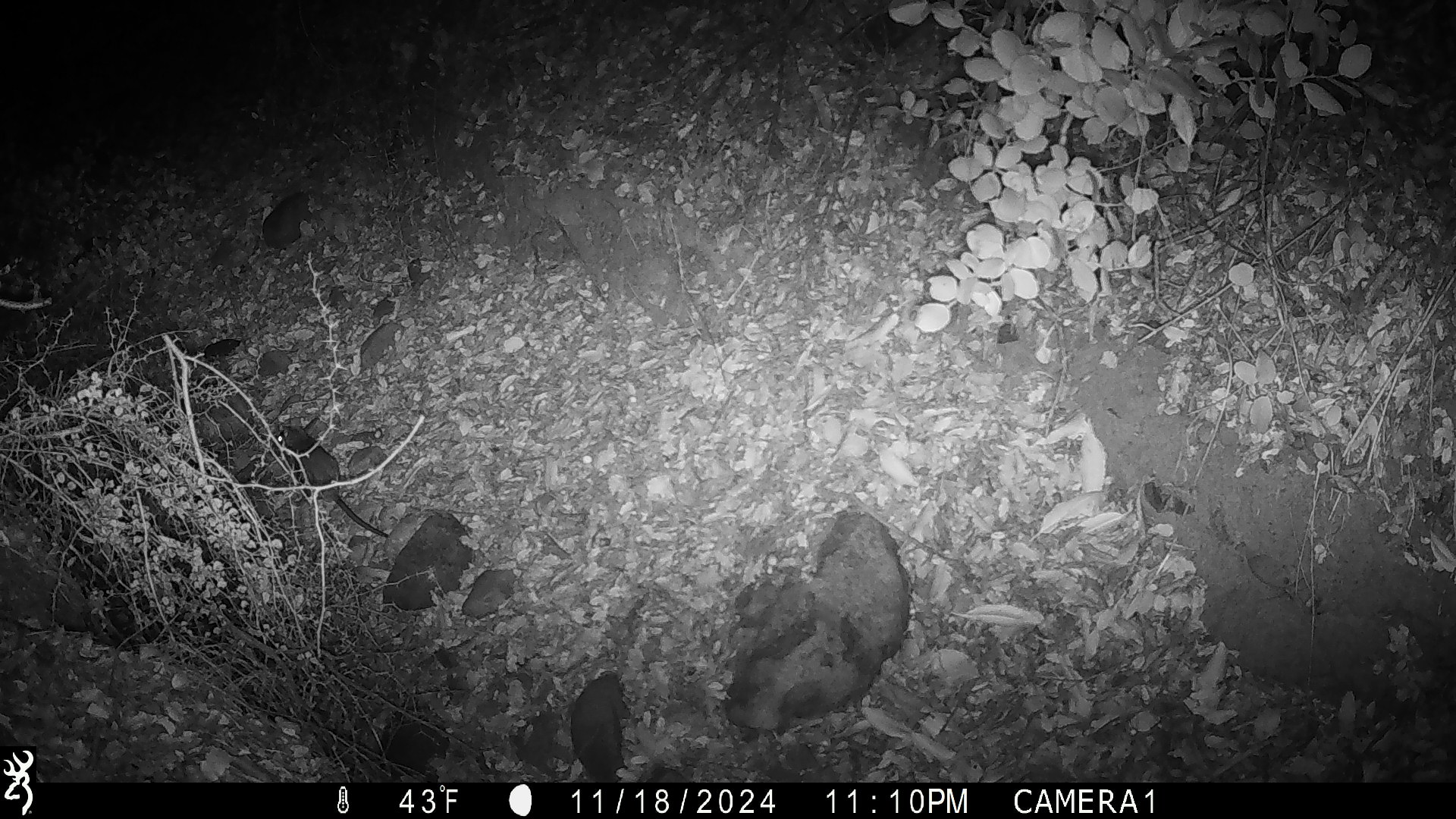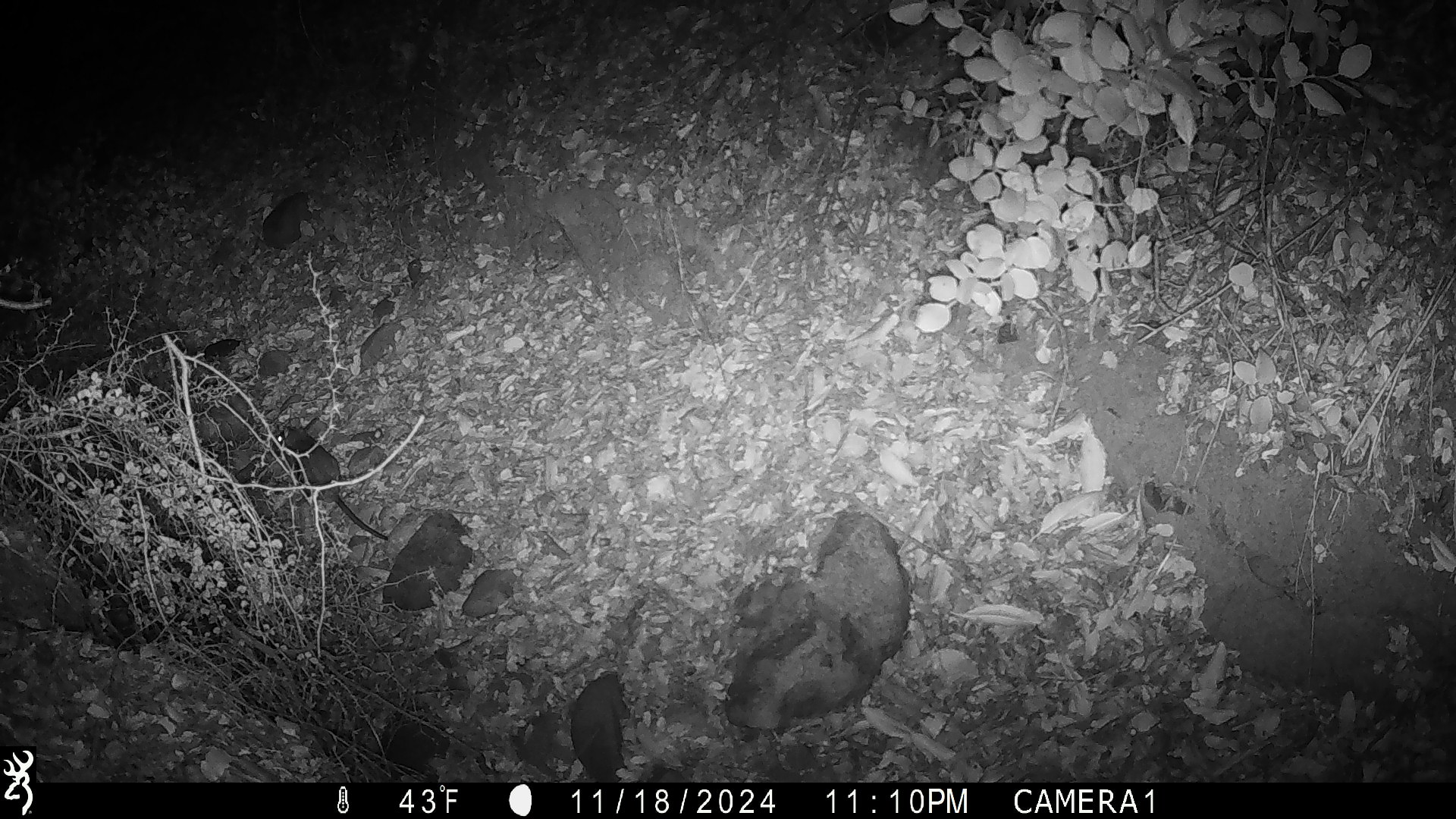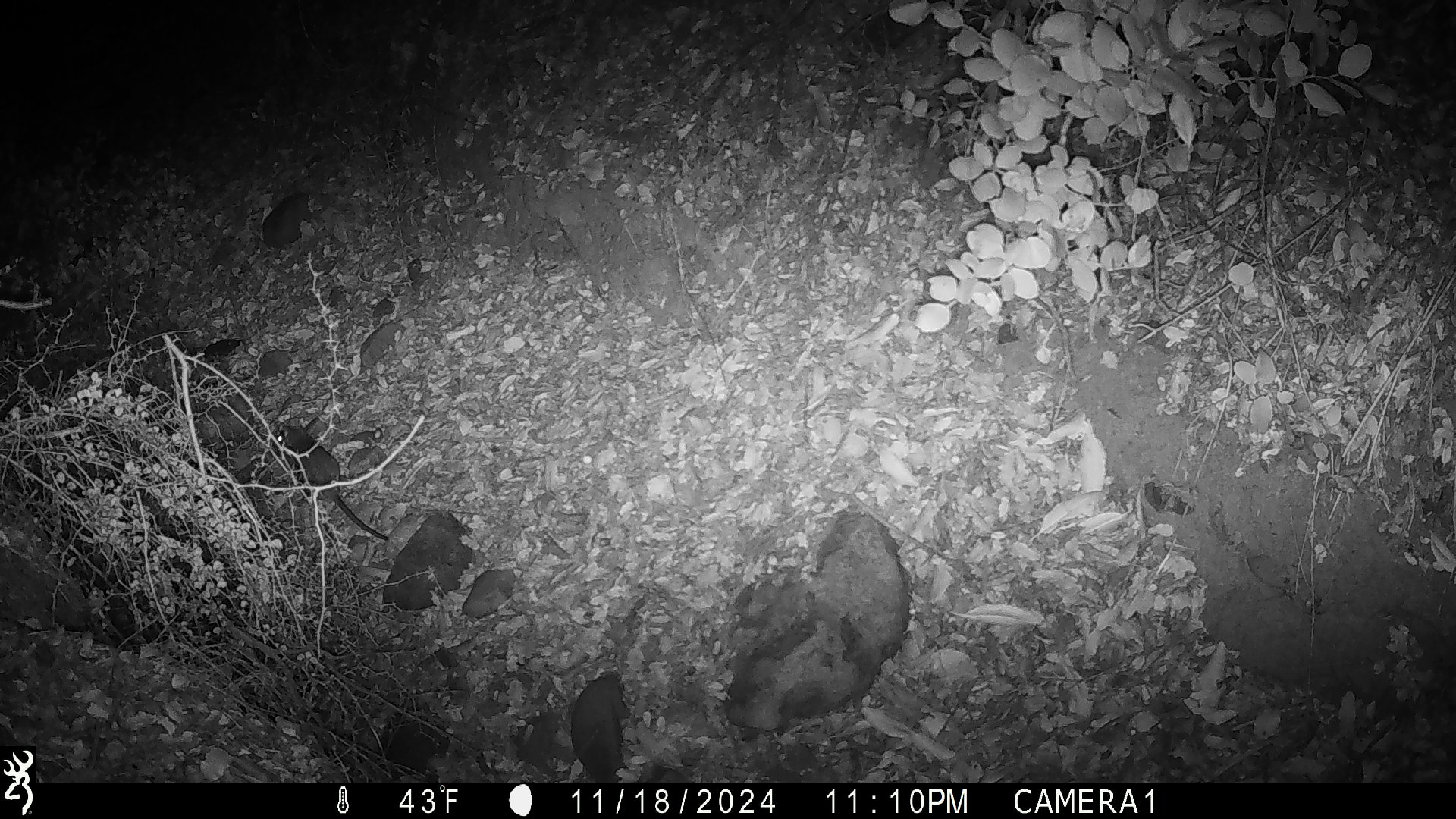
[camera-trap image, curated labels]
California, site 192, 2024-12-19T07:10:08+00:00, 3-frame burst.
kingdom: Animalia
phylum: Chordata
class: Mammalia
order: Rodentia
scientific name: Rodentia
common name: mouse or rat